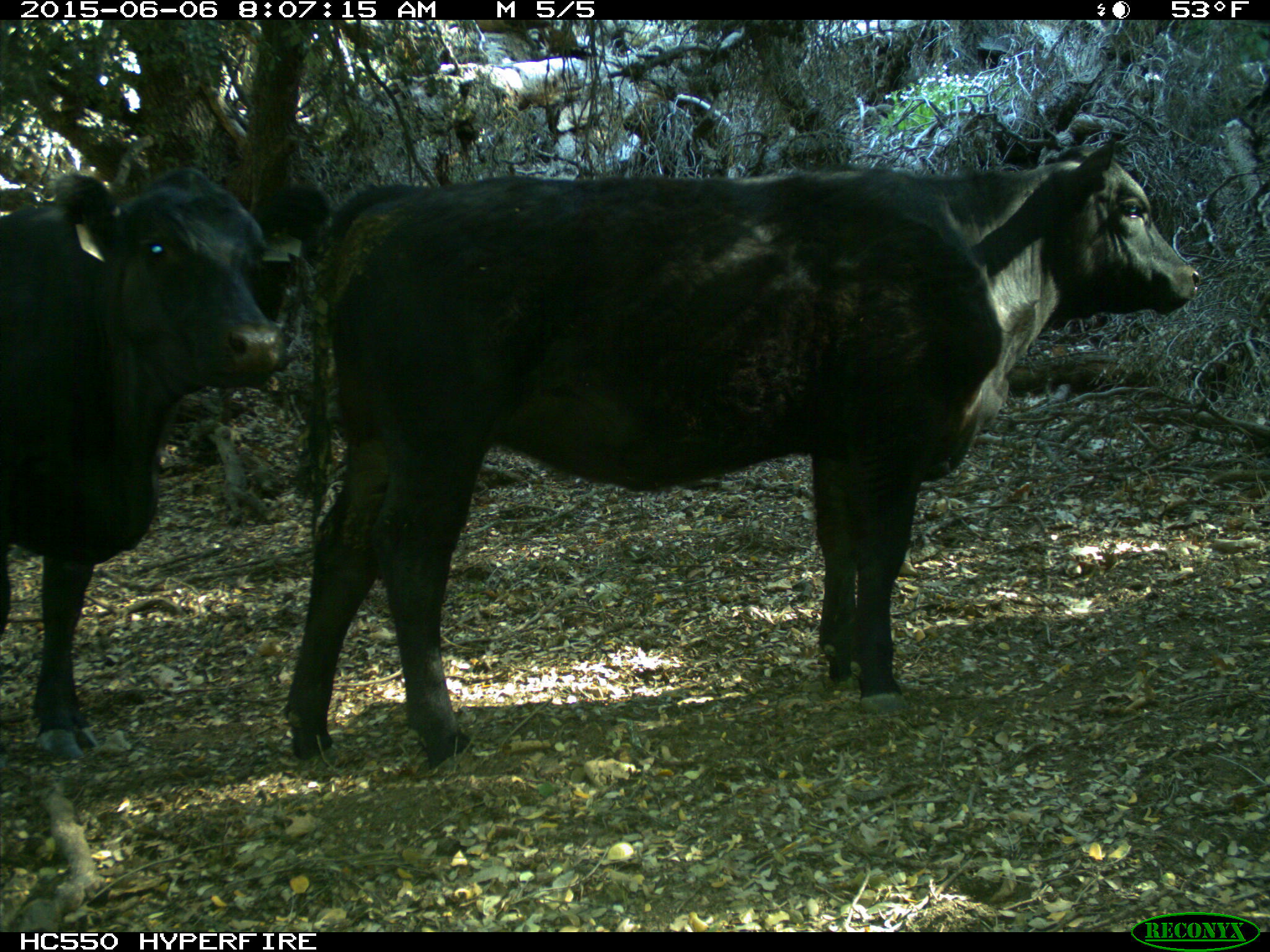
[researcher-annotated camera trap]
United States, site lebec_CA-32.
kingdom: Animalia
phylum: Chordata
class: Mammalia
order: Artiodactyla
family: Bovidae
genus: Bos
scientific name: Bos taurus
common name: domestic cow